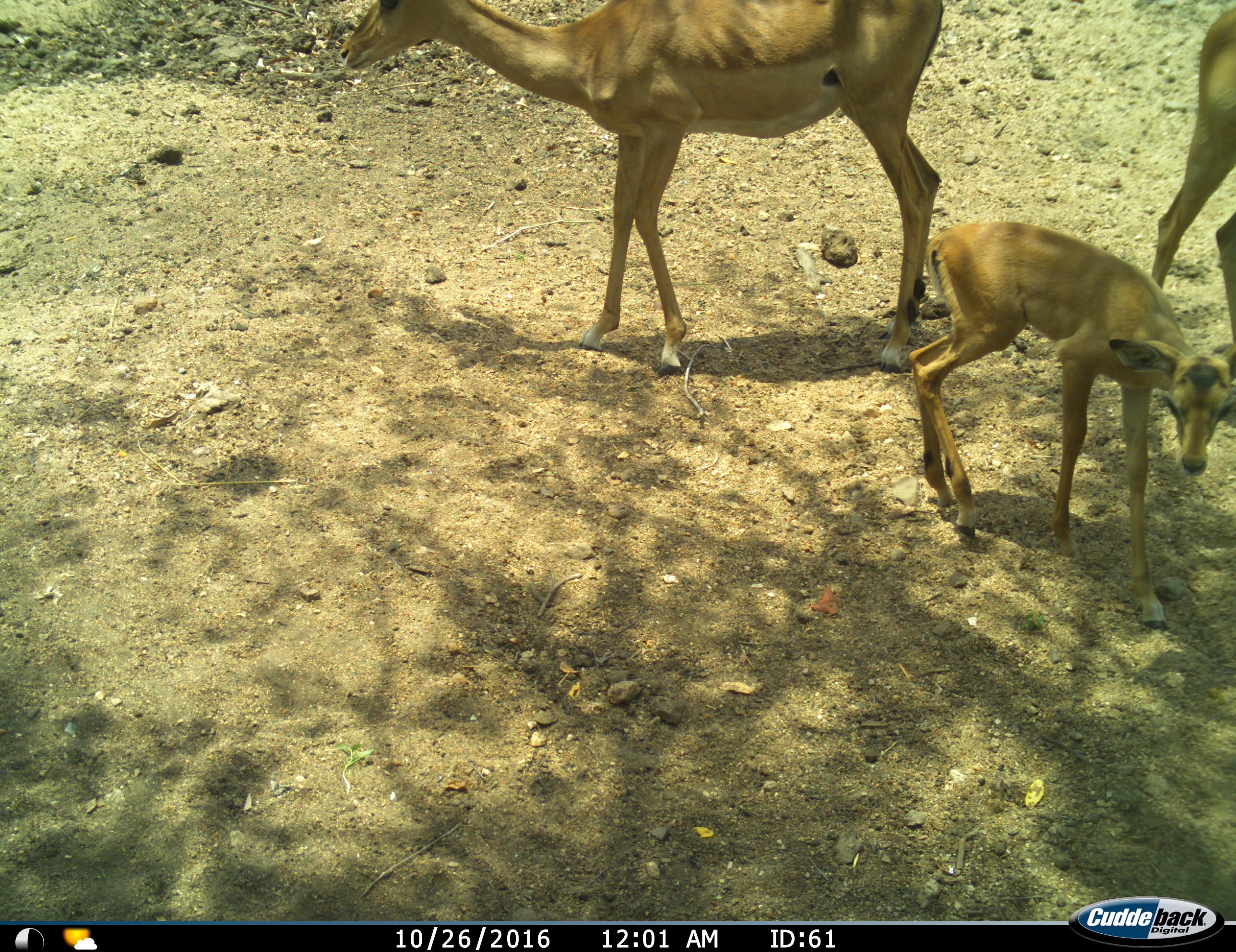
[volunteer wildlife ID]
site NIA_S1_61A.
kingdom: Animalia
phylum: Chordata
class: Mammalia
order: Artiodactyla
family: Bovidae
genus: Aepyceros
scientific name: Aepyceros melampus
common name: impala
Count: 3.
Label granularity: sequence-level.